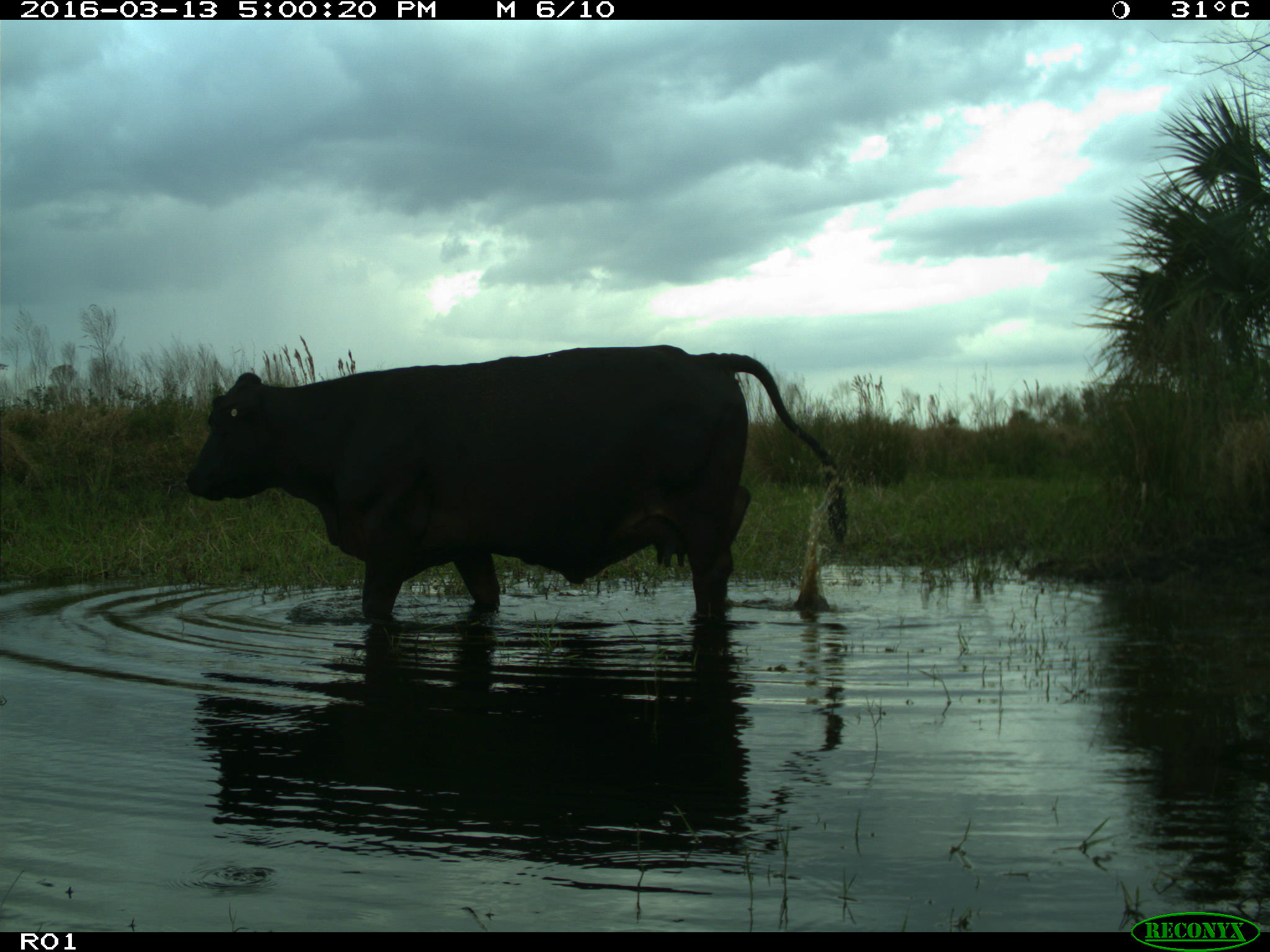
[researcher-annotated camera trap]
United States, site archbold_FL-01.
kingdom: Animalia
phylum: Chordata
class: Mammalia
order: Artiodactyla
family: Bovidae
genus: Bos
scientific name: Bos taurus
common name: domestic cow